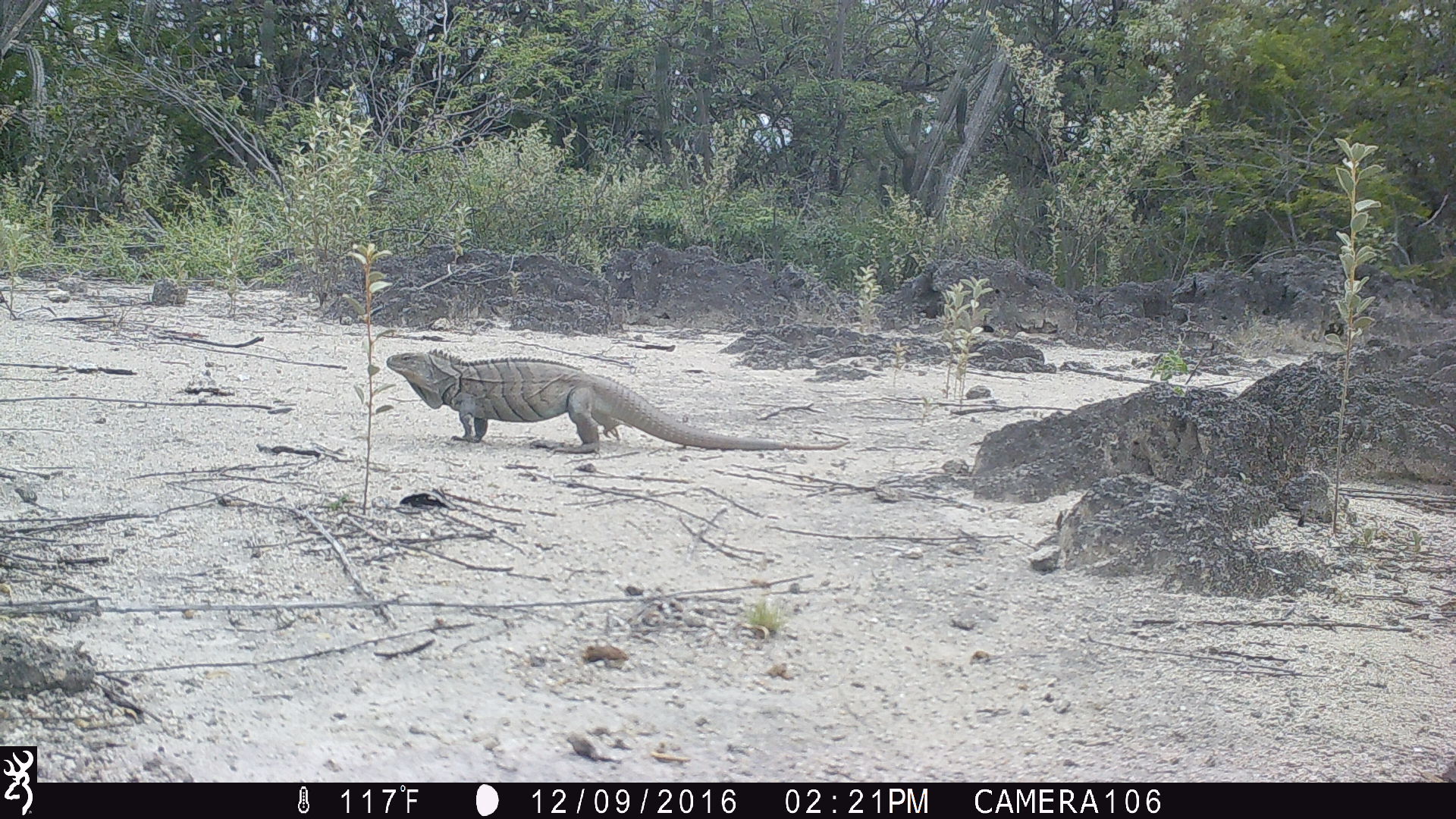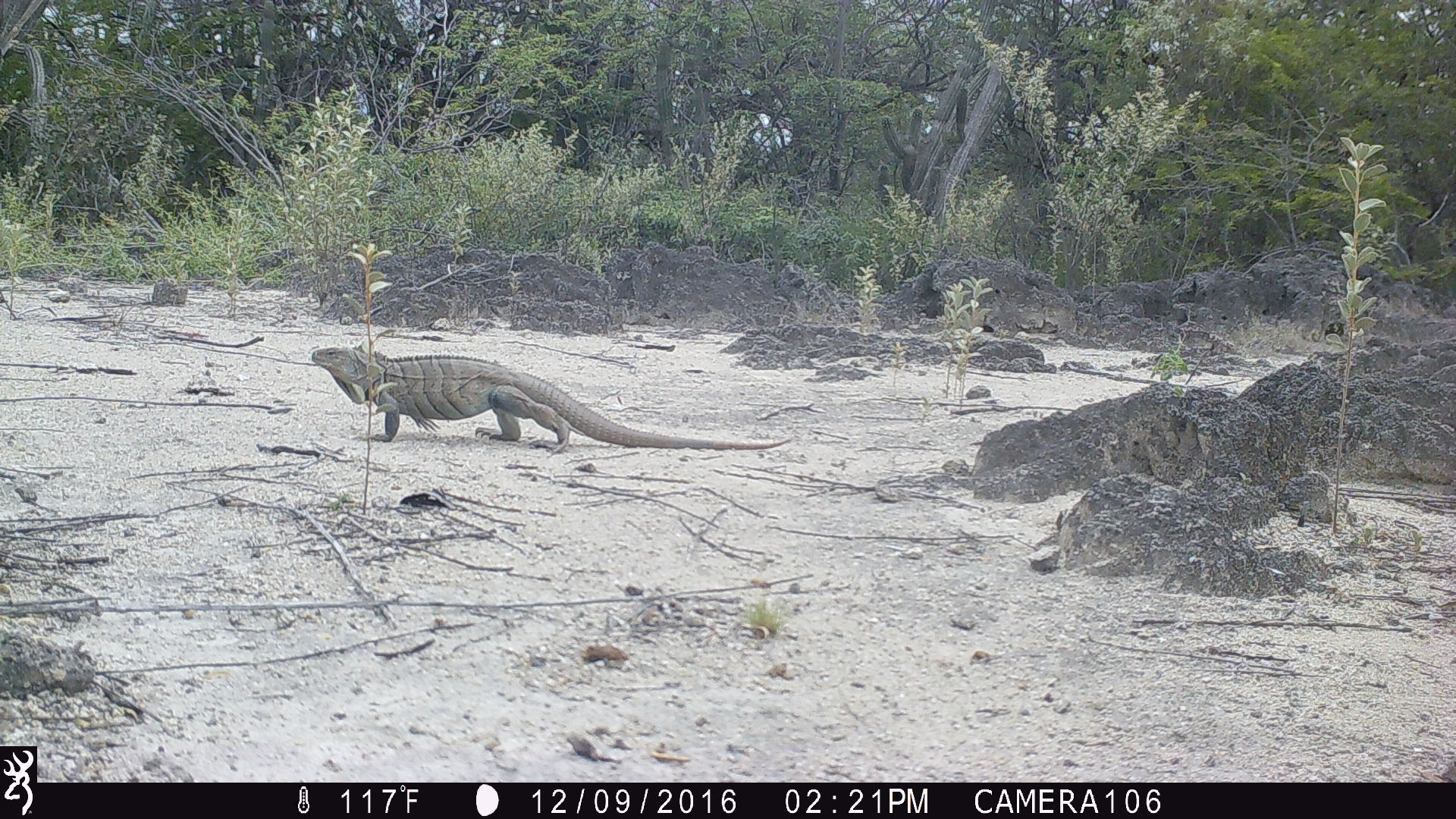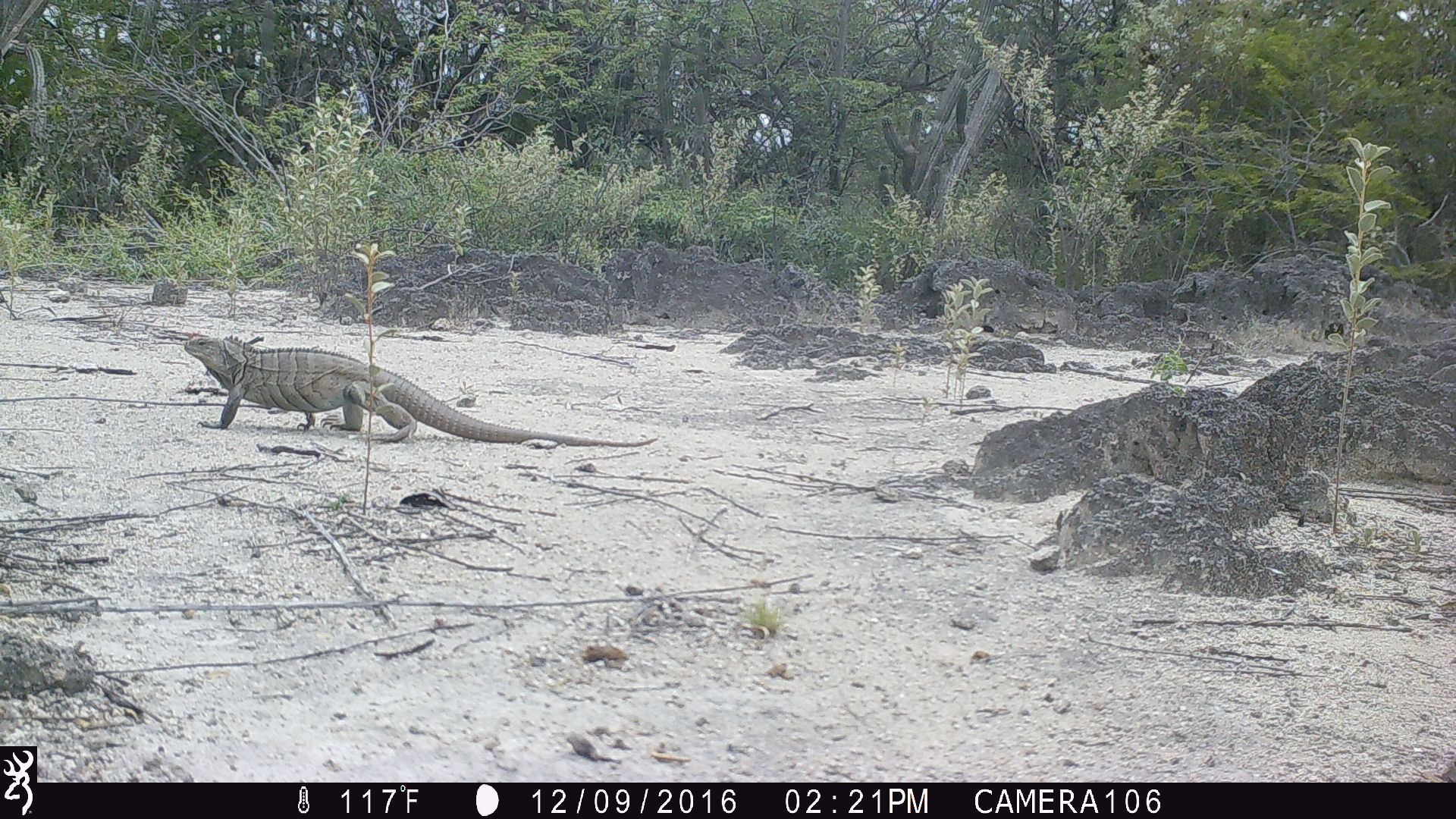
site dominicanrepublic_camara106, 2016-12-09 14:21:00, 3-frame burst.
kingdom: Animalia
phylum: Chordata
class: Reptilia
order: Squamata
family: Iguanidae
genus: Iguana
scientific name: Iguana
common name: typical iguanas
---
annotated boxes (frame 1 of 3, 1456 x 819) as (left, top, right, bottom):
iguana: (375, 348, 842, 451)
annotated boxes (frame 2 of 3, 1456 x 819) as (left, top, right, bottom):
iguana: (298, 345, 791, 449)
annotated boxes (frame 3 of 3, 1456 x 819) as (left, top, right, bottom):
iguana: (163, 331, 653, 444)